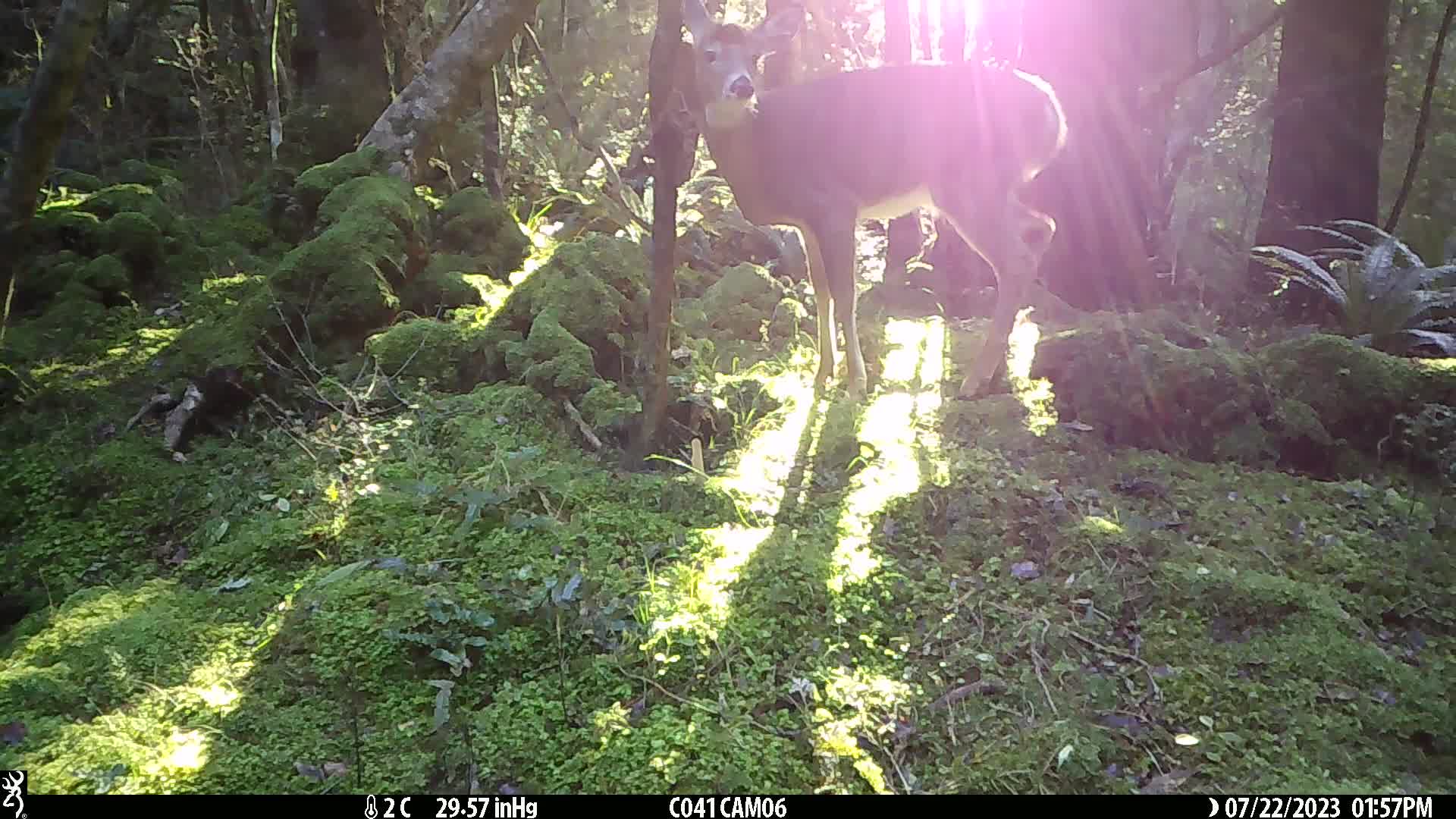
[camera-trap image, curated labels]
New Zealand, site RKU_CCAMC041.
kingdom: Animalia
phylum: Chordata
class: Mammalia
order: Artiodactyla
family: Cervidae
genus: Odocoileus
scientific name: Odocoileus virginianus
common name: white-tailed deer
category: white tailed deer